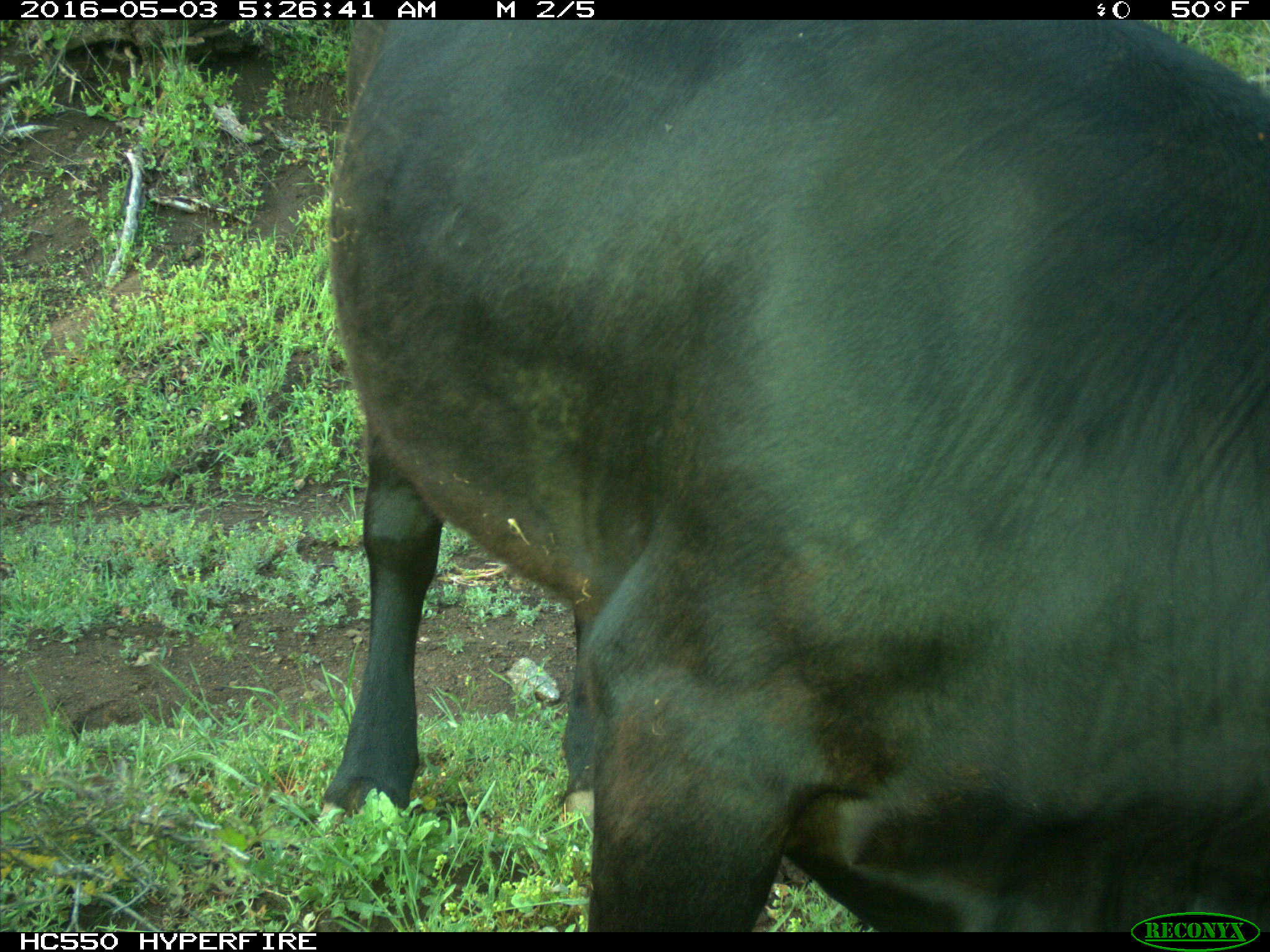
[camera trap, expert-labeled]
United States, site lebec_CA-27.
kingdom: Animalia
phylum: Chordata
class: Mammalia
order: Artiodactyla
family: Bovidae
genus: Bos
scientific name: Bos taurus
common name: domestic cow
Bos taurus (domestic cow).